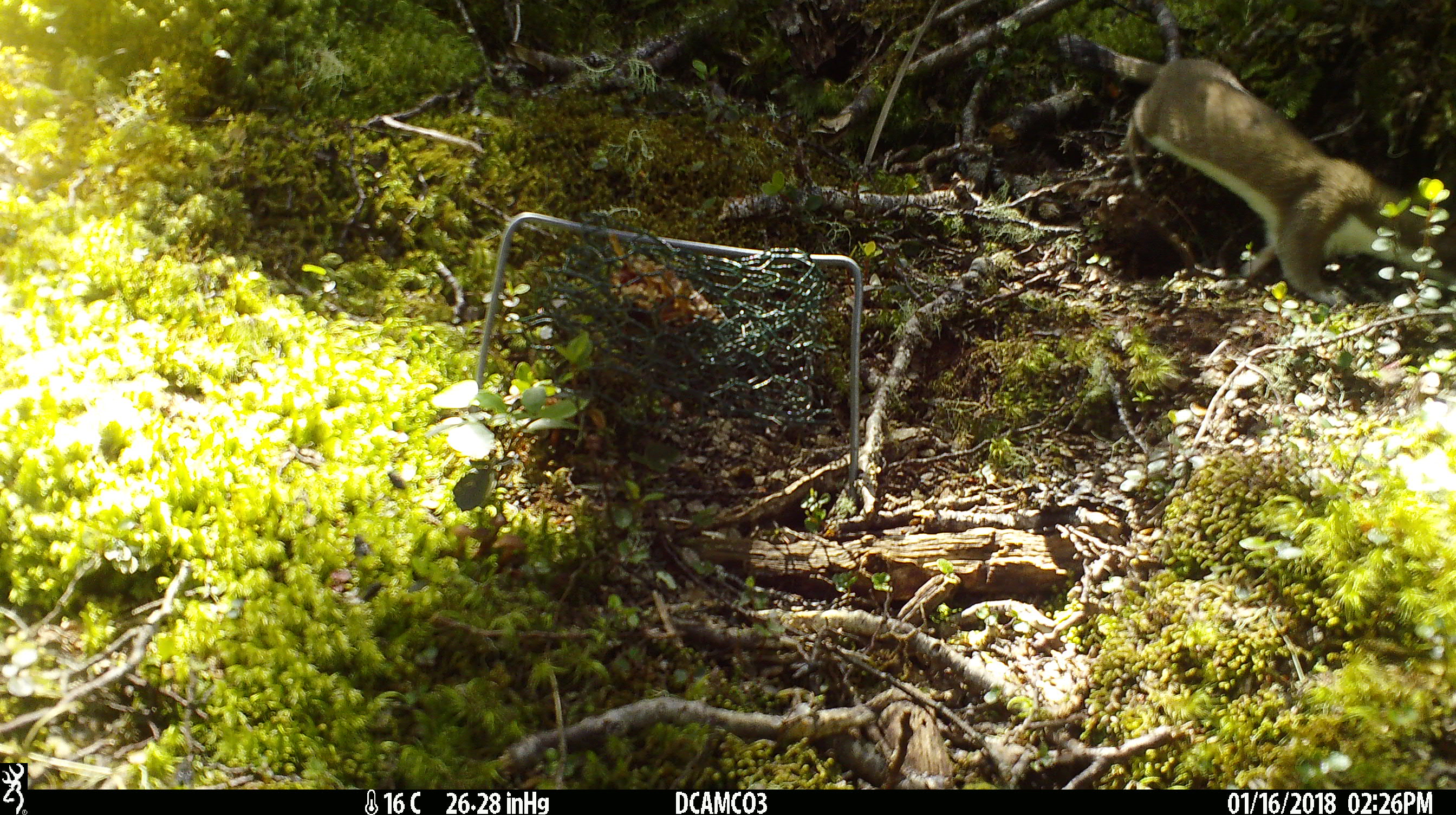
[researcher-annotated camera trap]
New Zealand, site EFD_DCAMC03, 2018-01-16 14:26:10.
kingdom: Animalia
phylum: Chordata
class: Mammalia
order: Carnivora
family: Mustelidae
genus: Mustela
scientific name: Mustela erminea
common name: stoat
Stoat (Mustela erminea).